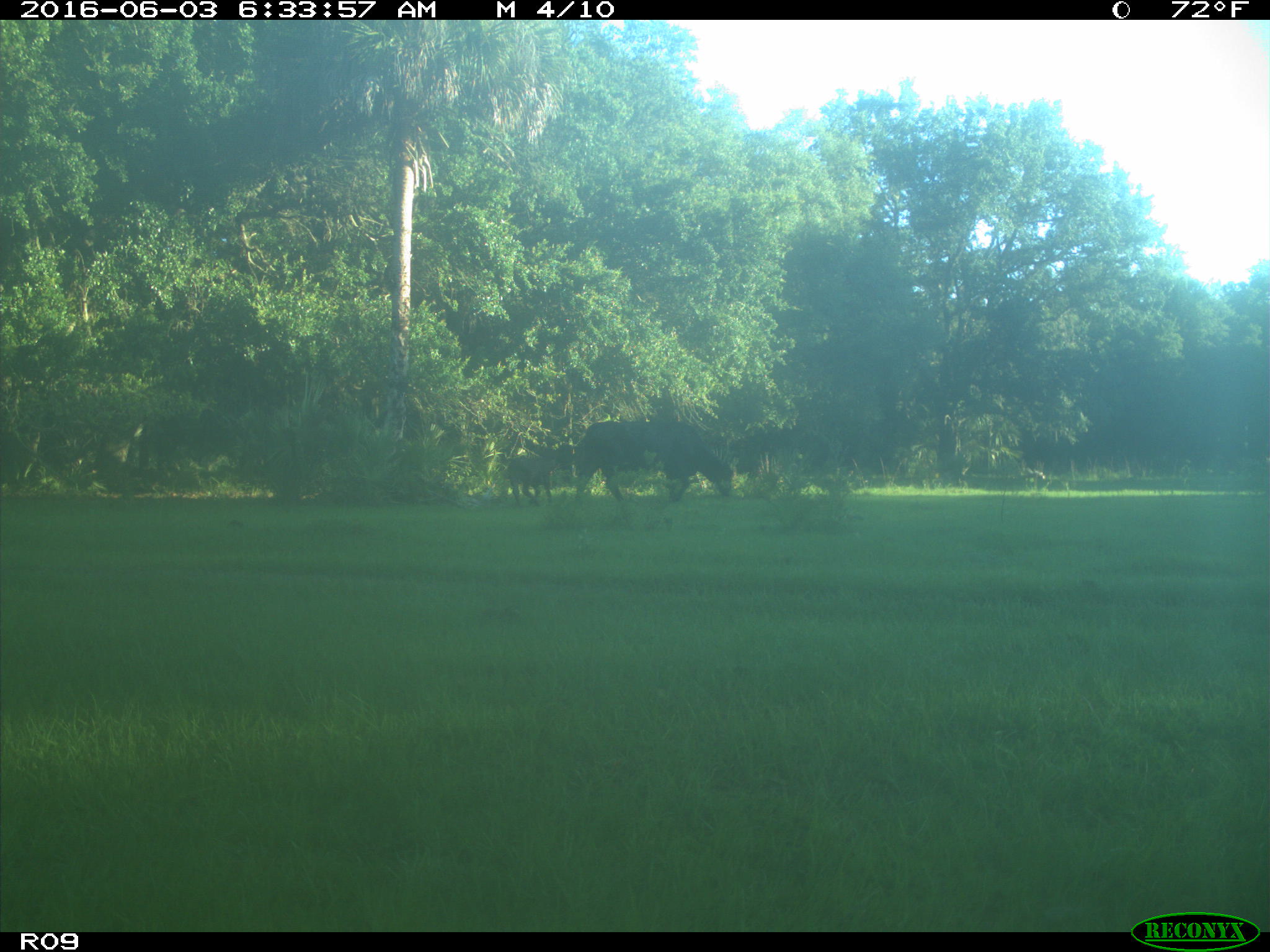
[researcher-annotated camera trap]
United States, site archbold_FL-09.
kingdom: Animalia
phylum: Chordata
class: Mammalia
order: Artiodactyla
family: Bovidae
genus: Bos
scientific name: Bos taurus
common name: domestic cow